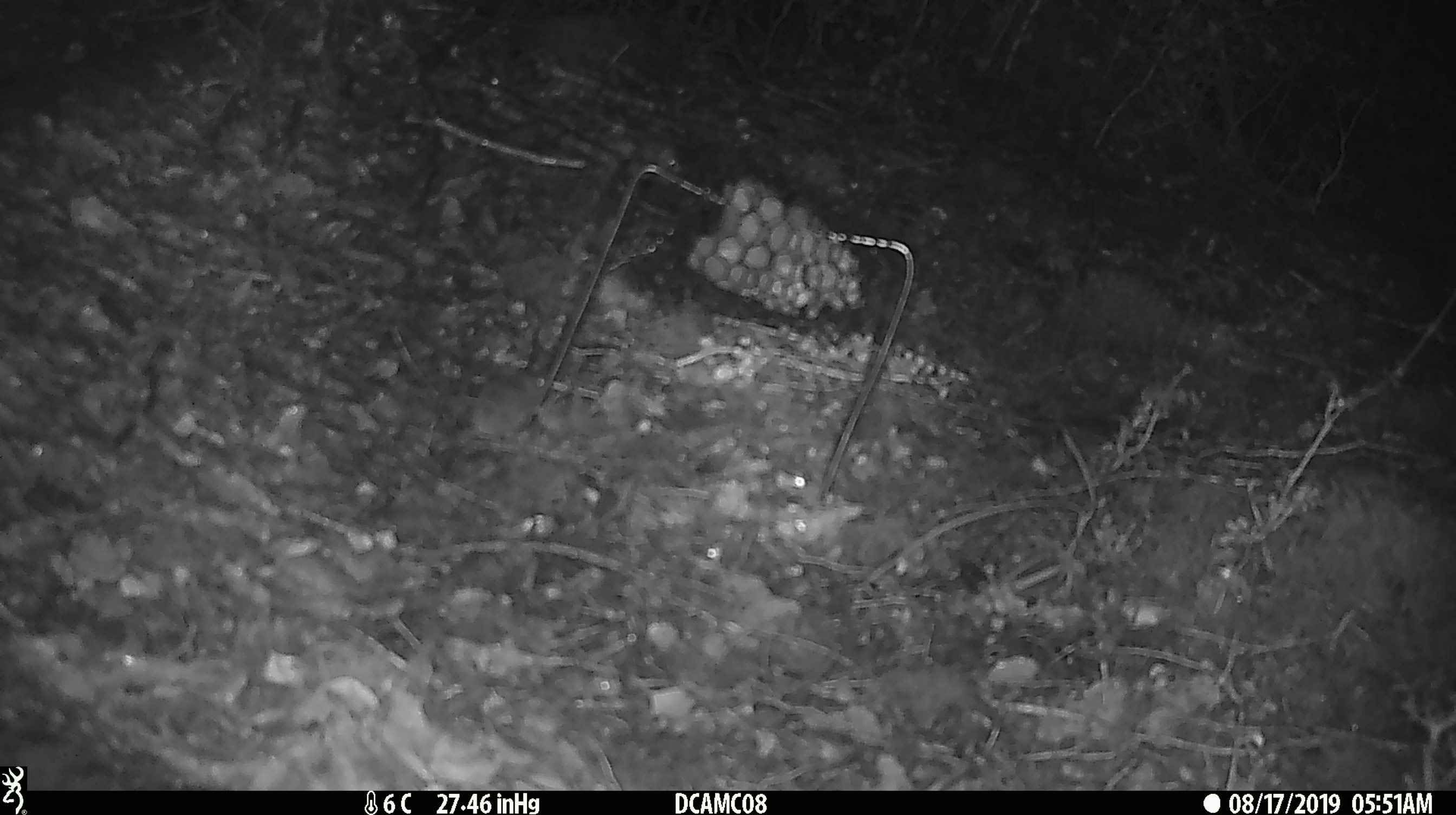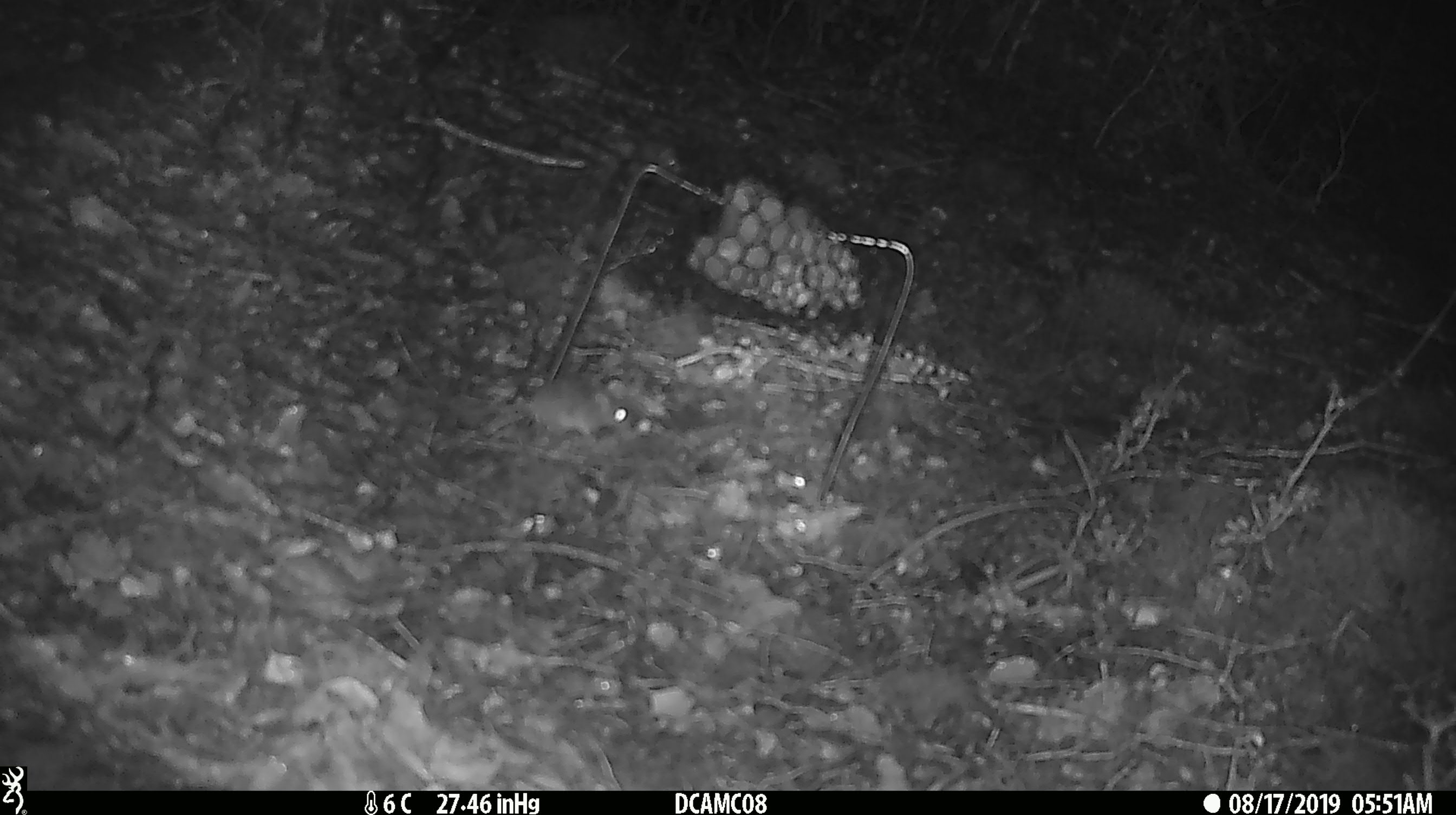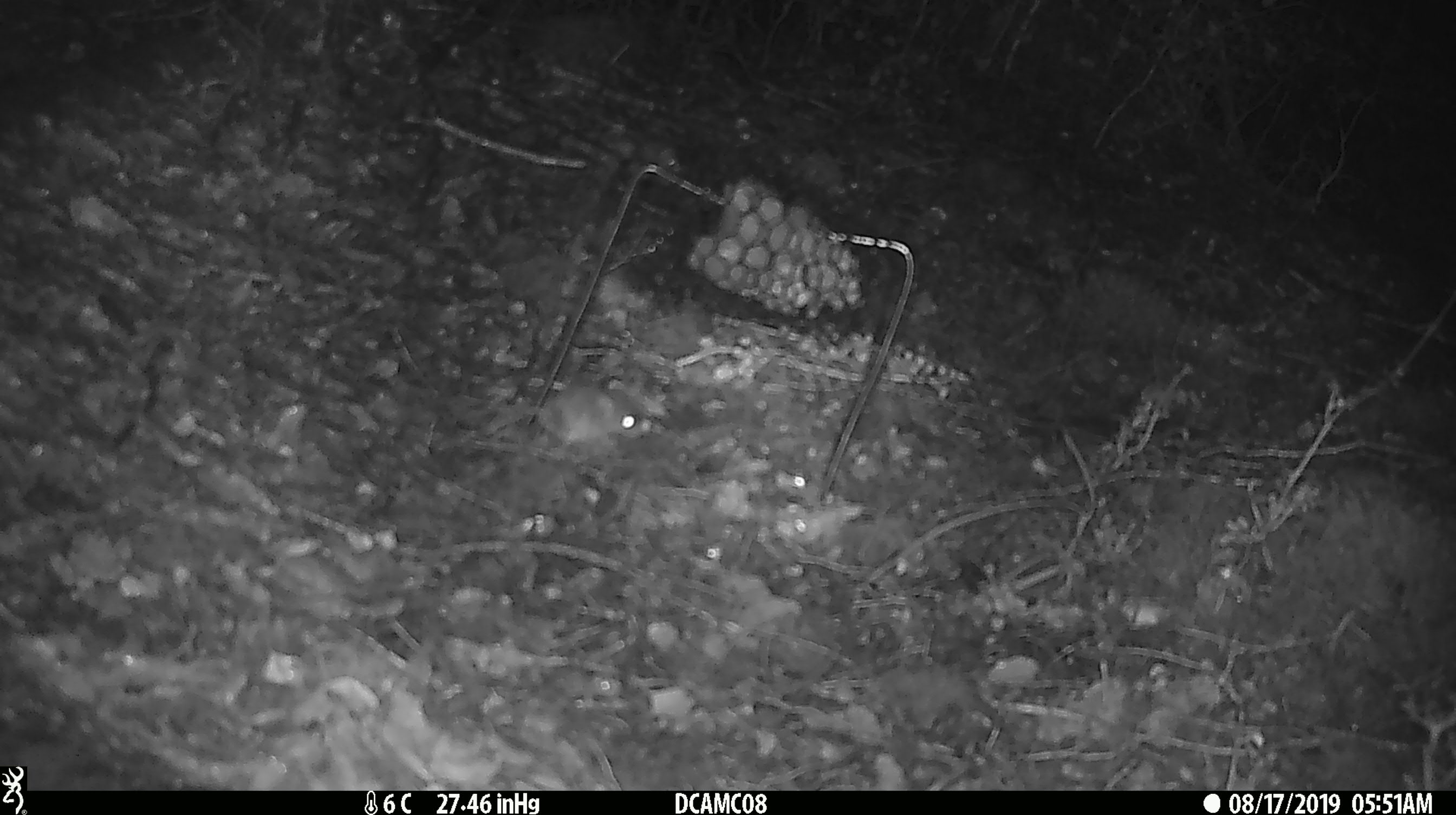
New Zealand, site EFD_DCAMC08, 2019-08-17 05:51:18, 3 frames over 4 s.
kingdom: Animalia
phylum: Chordata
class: Mammalia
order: Rodentia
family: Muridae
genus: Mus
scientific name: Mus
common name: mouse